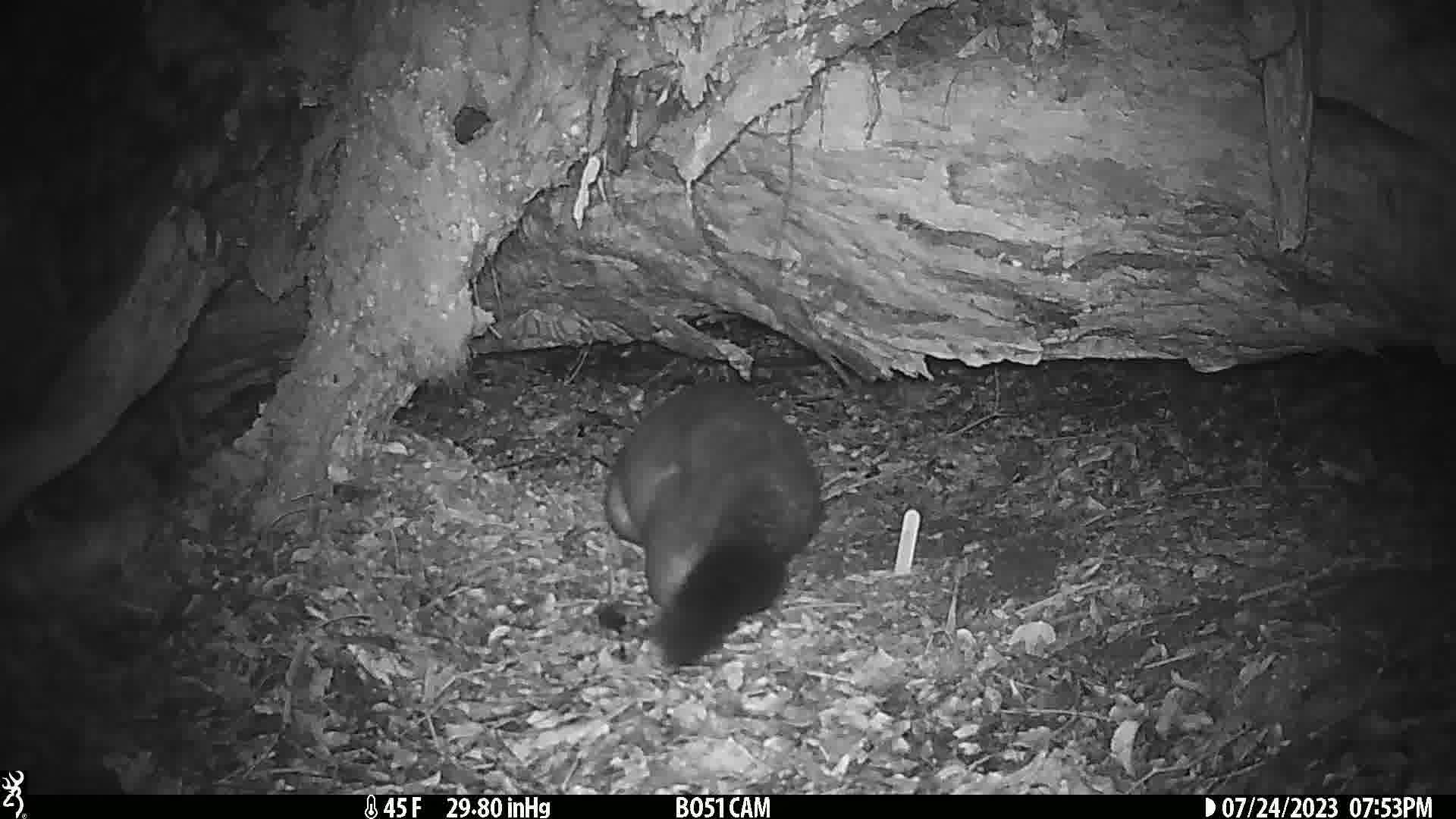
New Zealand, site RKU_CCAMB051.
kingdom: Animalia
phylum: Chordata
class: Mammalia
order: Diprotodontia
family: Phalangeridae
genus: Trichosurus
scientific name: Trichosurus vulpecula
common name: common brushtail possum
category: possum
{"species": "possum (common brushtail possum) (Trichosurus vulpecula)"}